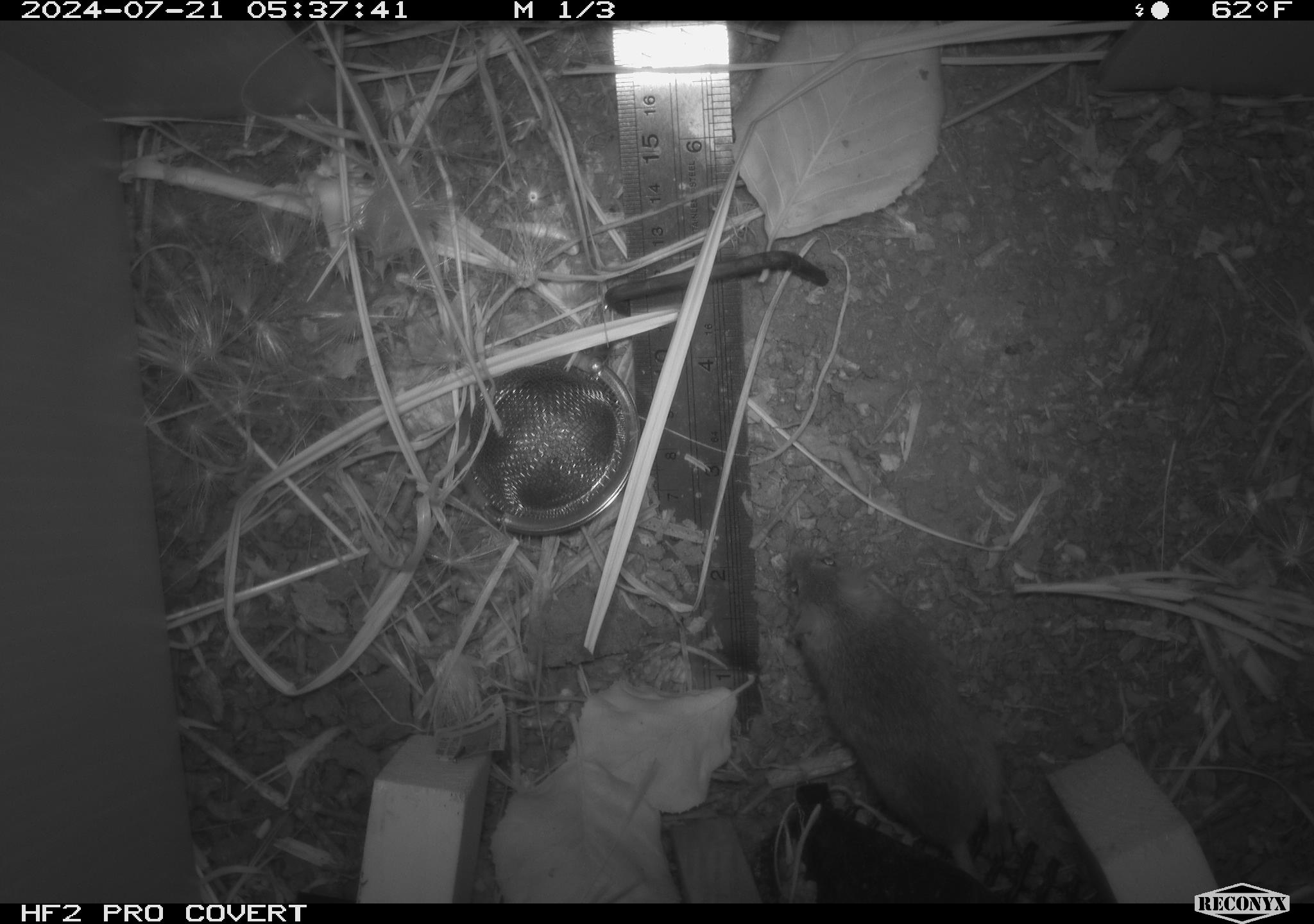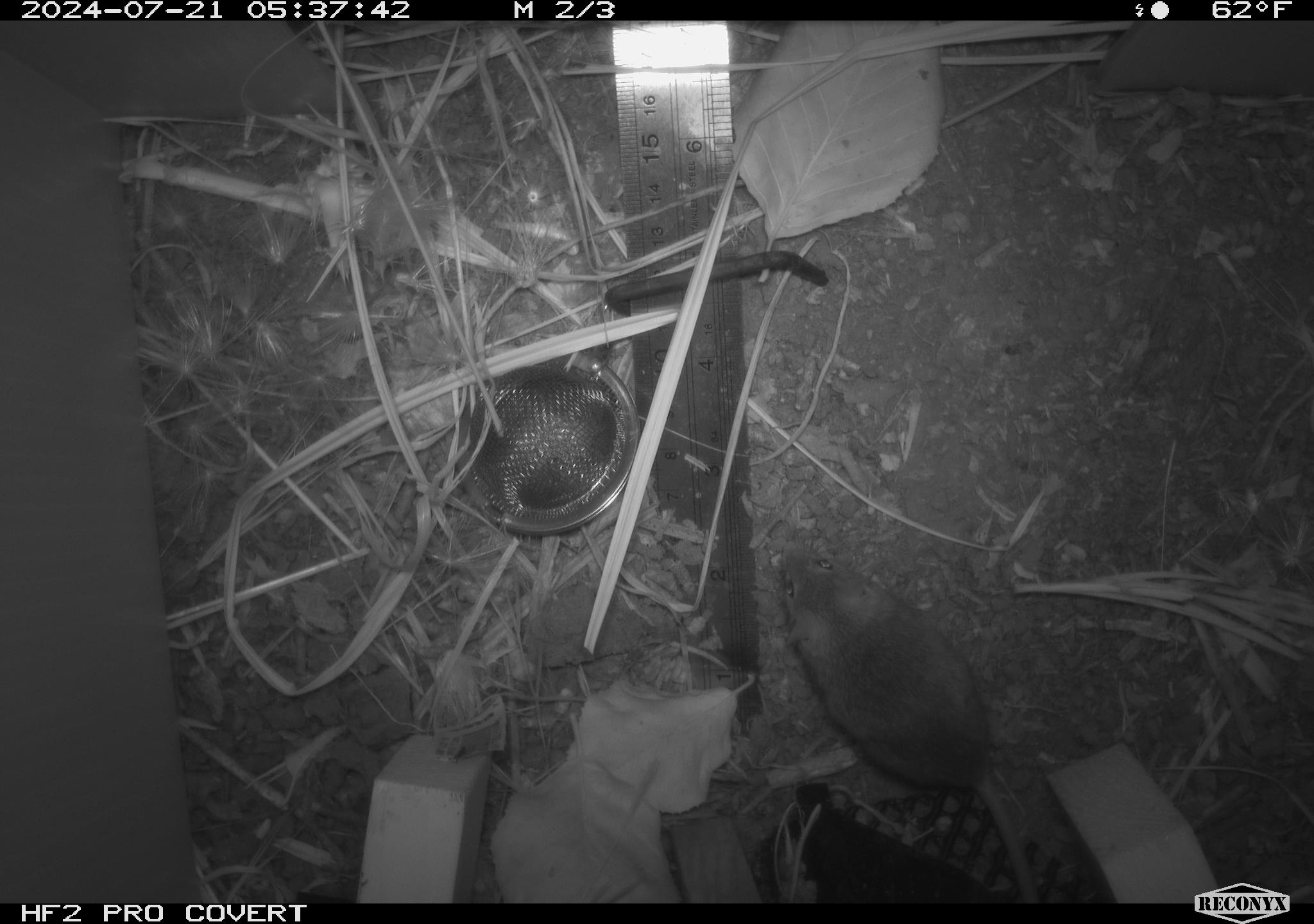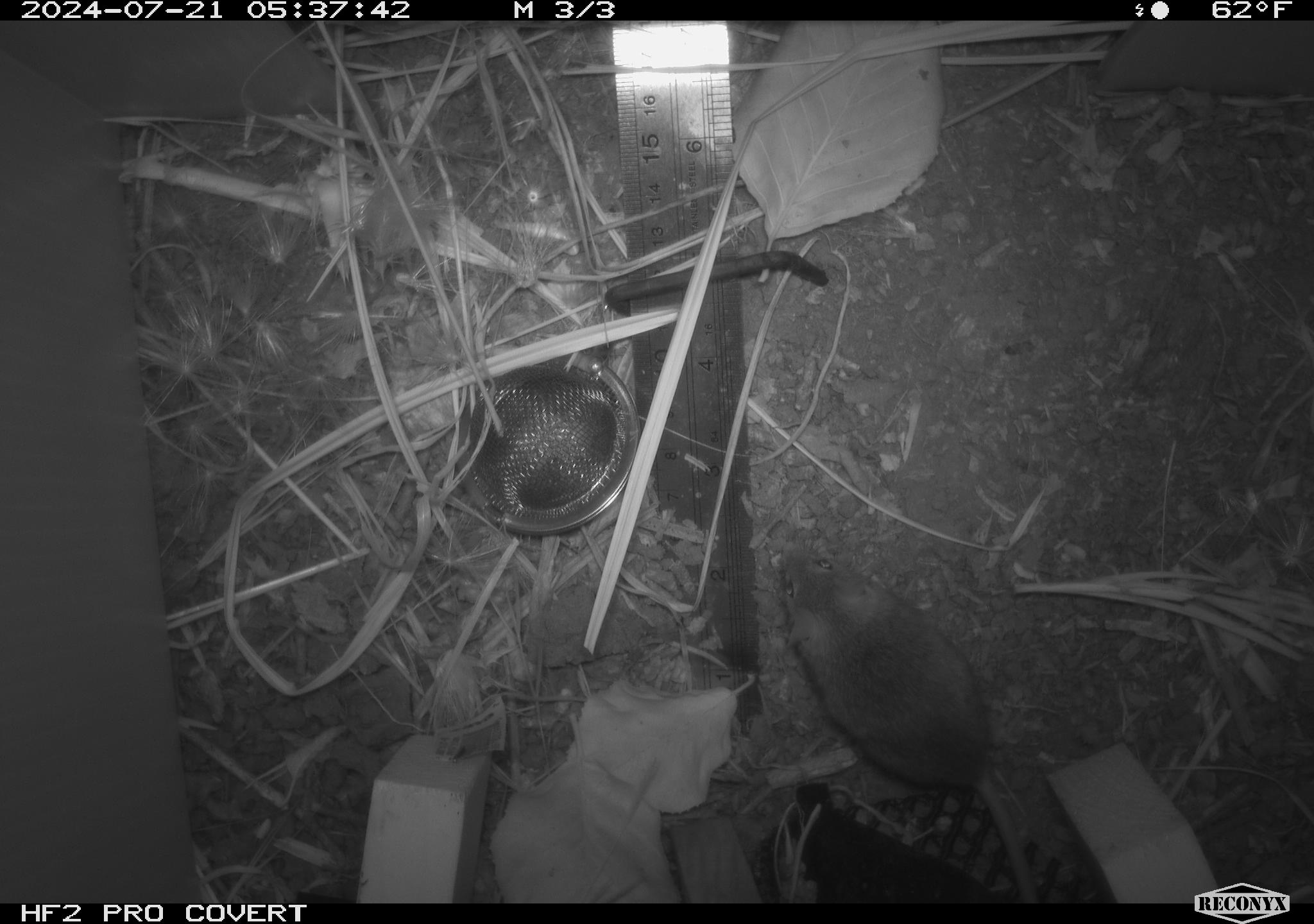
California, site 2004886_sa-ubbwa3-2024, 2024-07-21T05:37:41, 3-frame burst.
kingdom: Animalia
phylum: Chordata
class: Mammalia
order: Rodentia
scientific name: Rodentia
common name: mouse species